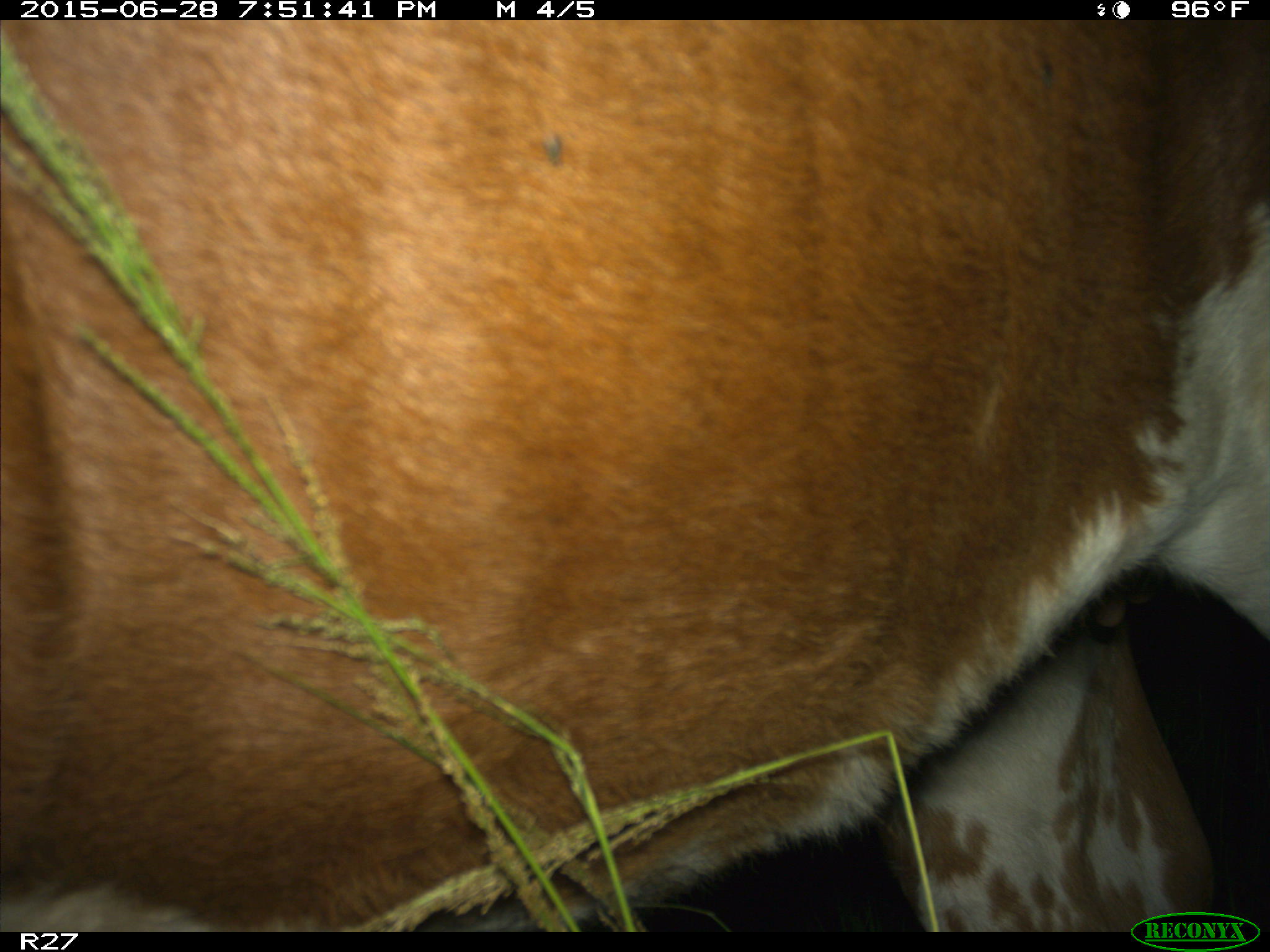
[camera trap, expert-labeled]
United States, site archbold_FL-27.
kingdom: Animalia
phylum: Chordata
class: Mammalia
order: Artiodactyla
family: Bovidae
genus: Bos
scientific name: Bos taurus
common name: domestic cow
Bos taurus (domestic cow).